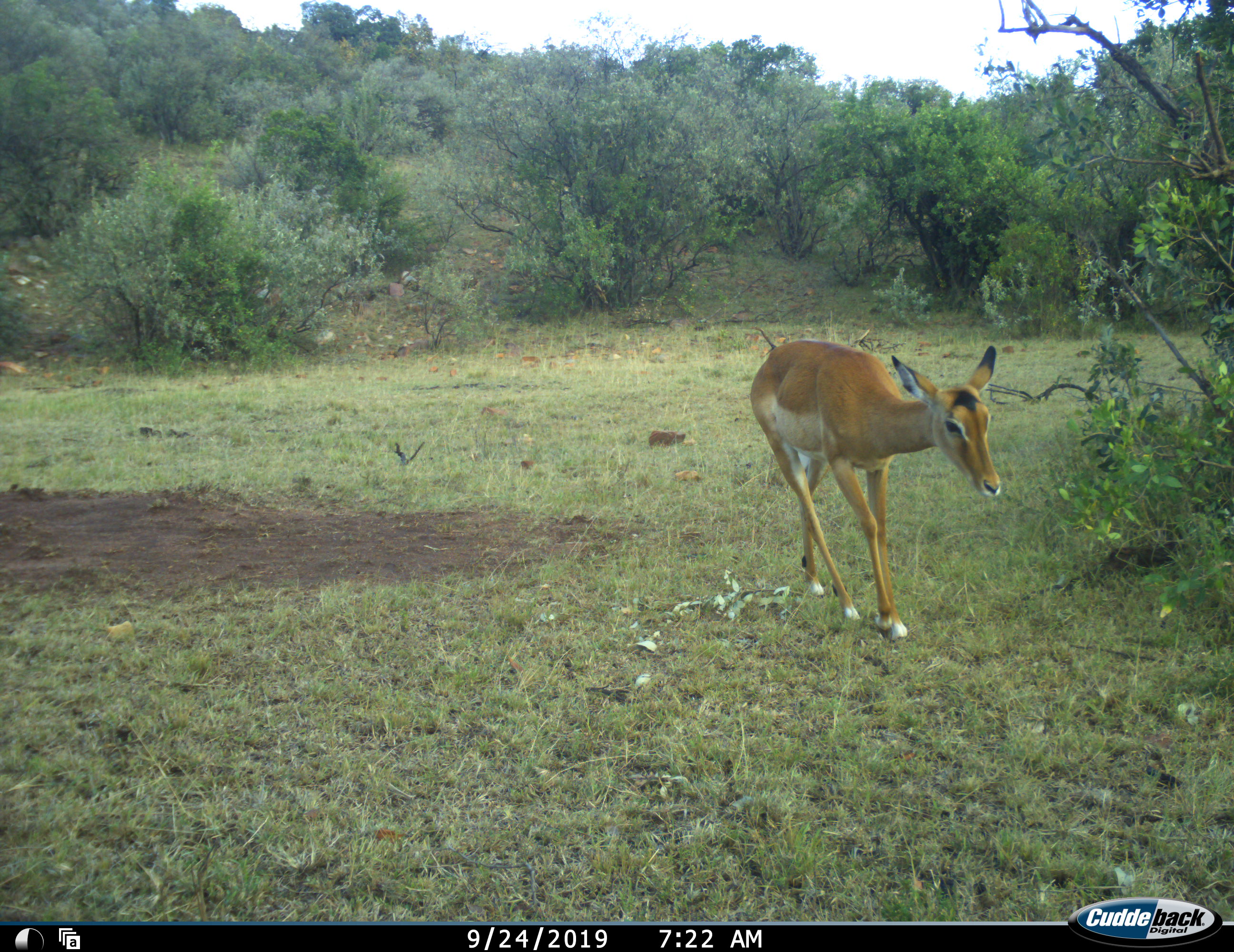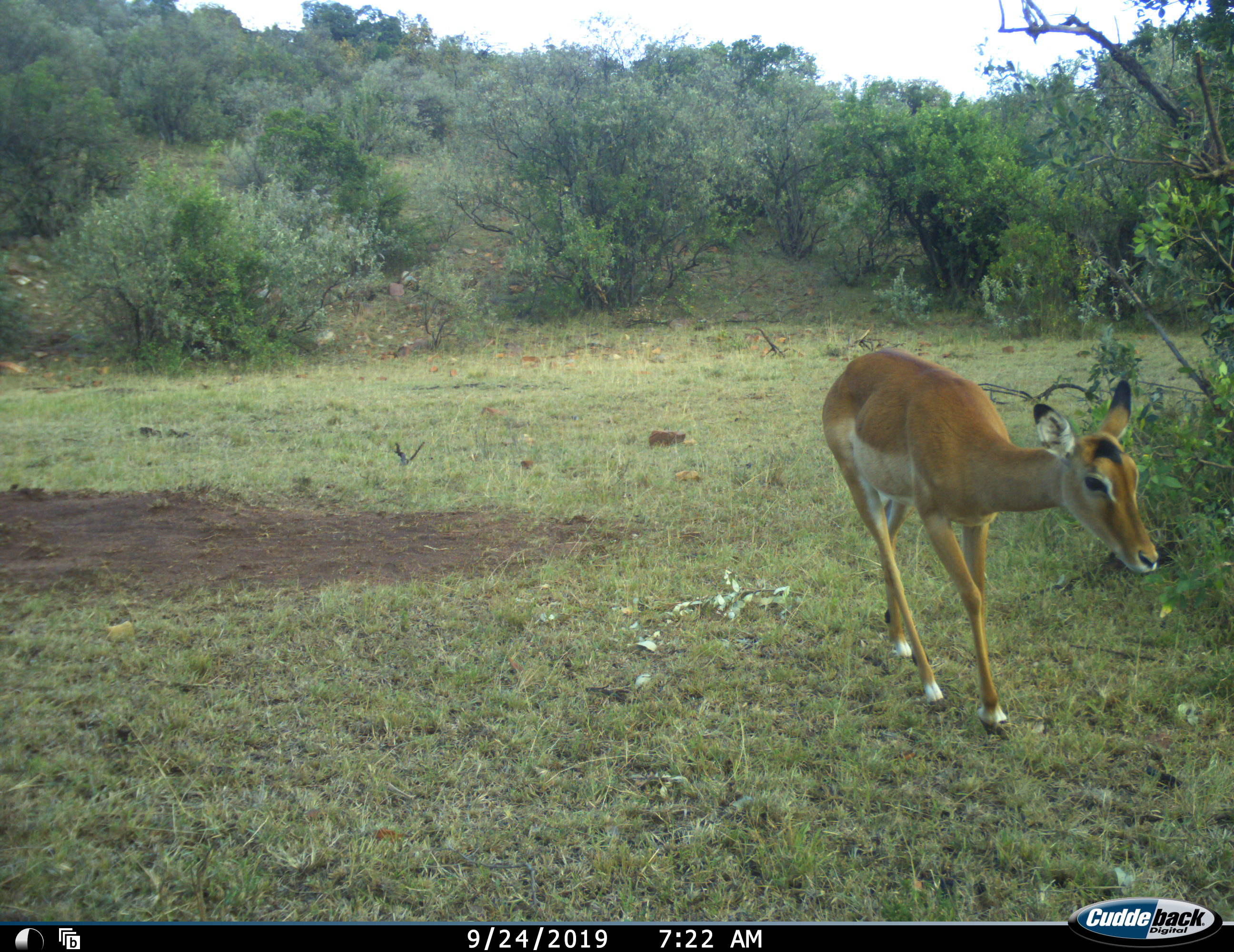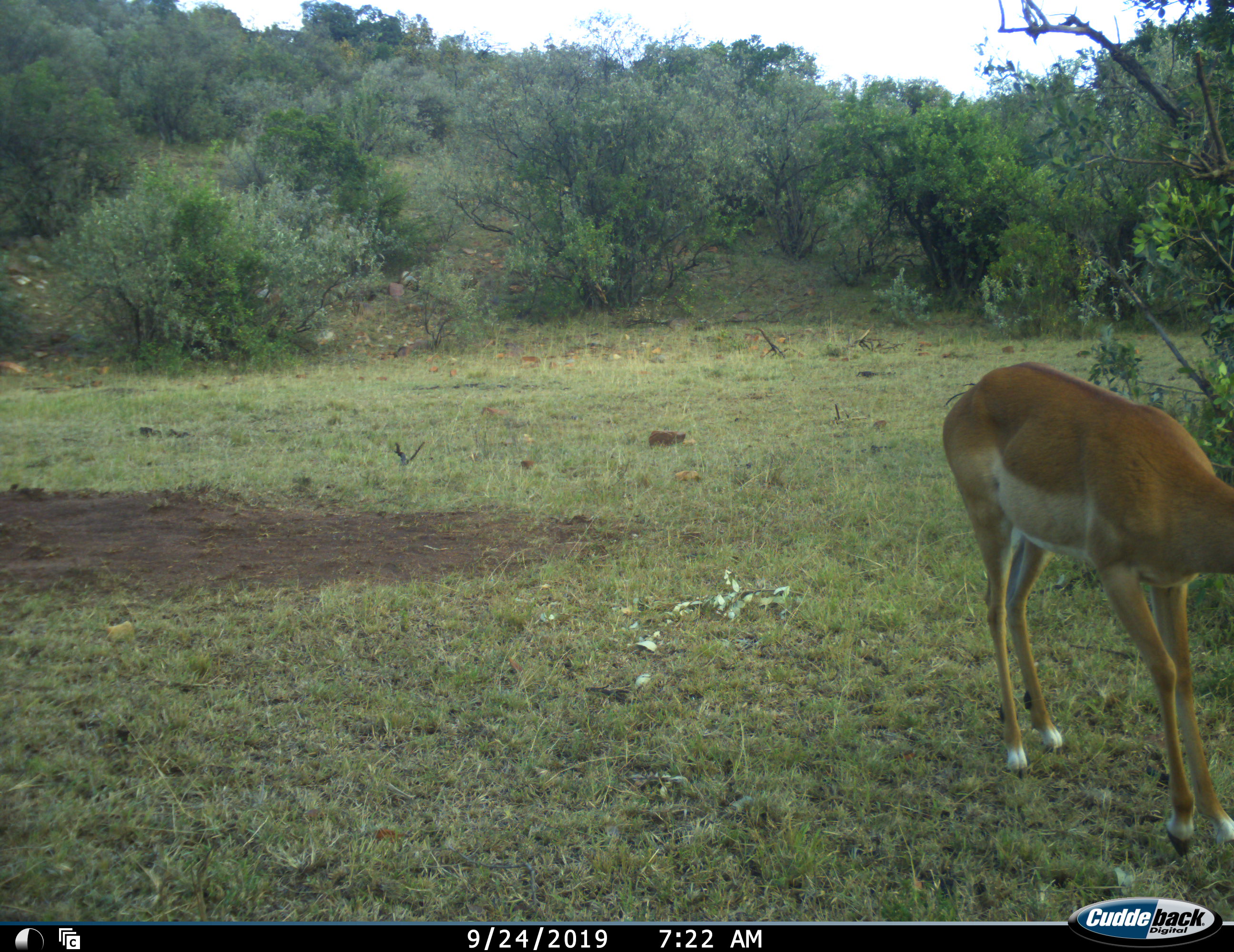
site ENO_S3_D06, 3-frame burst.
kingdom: Animalia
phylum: Chordata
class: Mammalia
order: Artiodactyla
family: Bovidae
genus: Aepyceros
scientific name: Aepyceros melampus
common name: impala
Impala (Aepyceros melampus), count 1. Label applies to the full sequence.